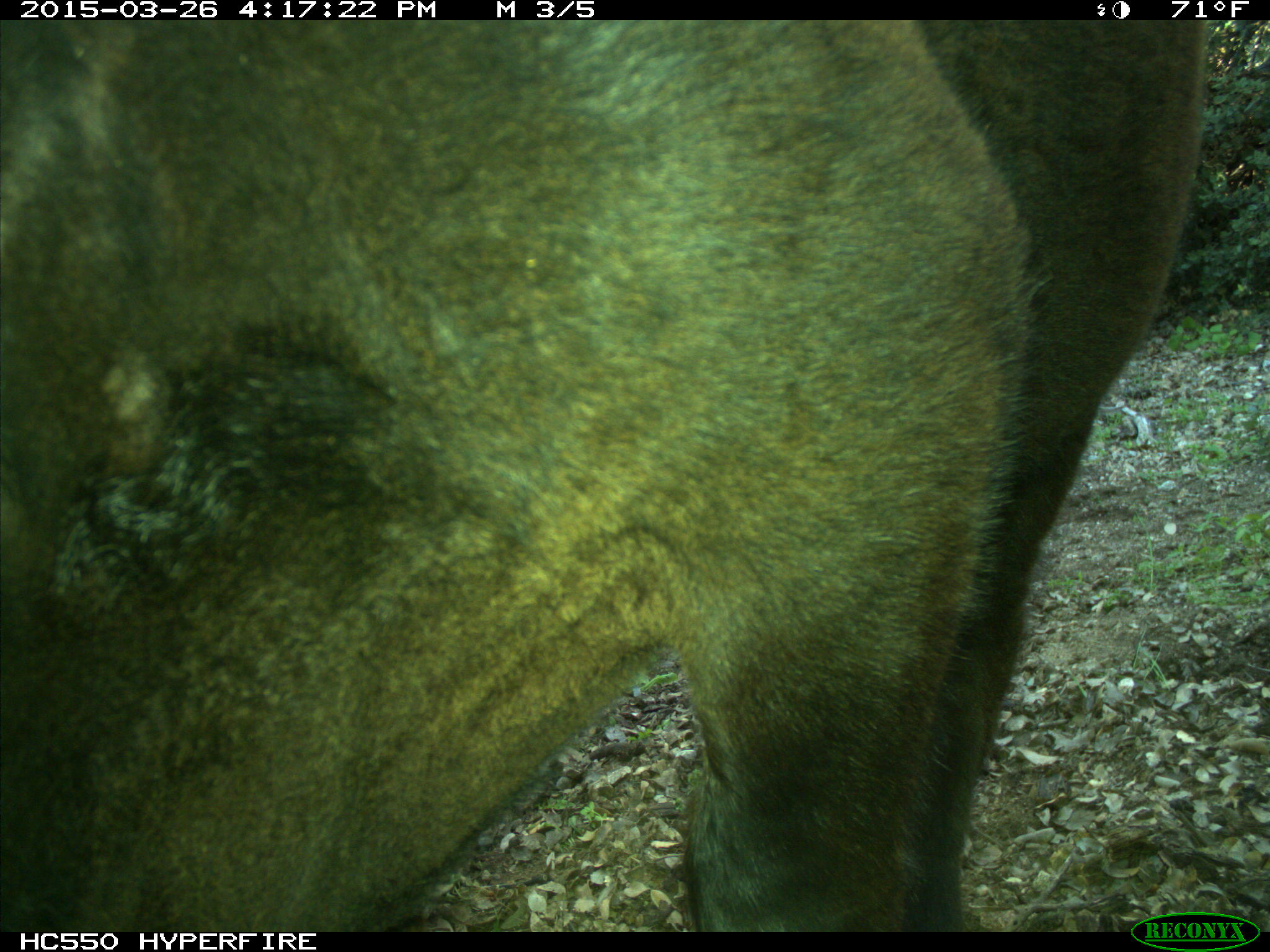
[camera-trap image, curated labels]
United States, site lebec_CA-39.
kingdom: Animalia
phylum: Chordata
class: Mammalia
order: Artiodactyla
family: Bovidae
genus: Bos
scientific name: Bos taurus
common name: domestic cow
Bos taurus (domestic cow).